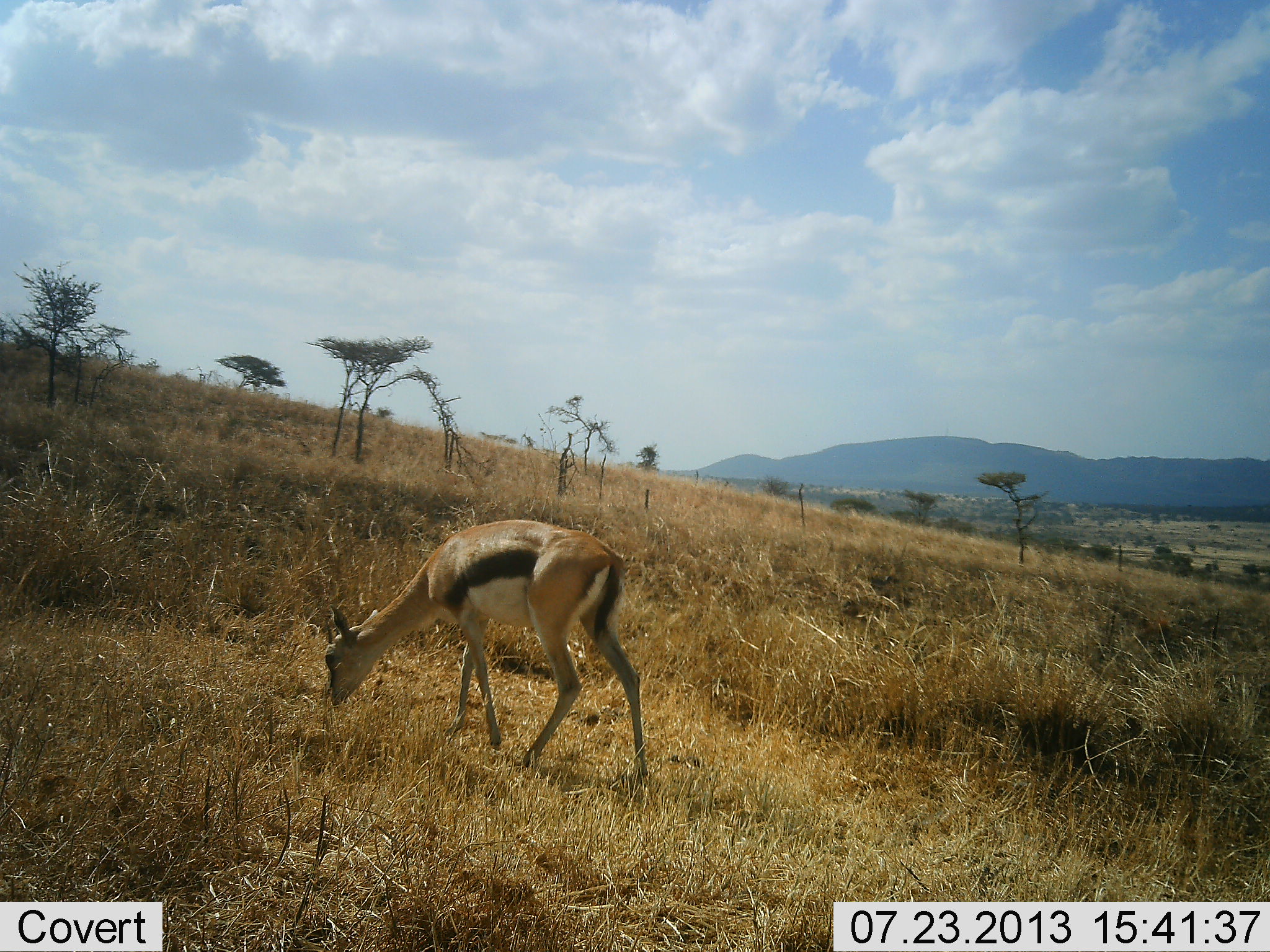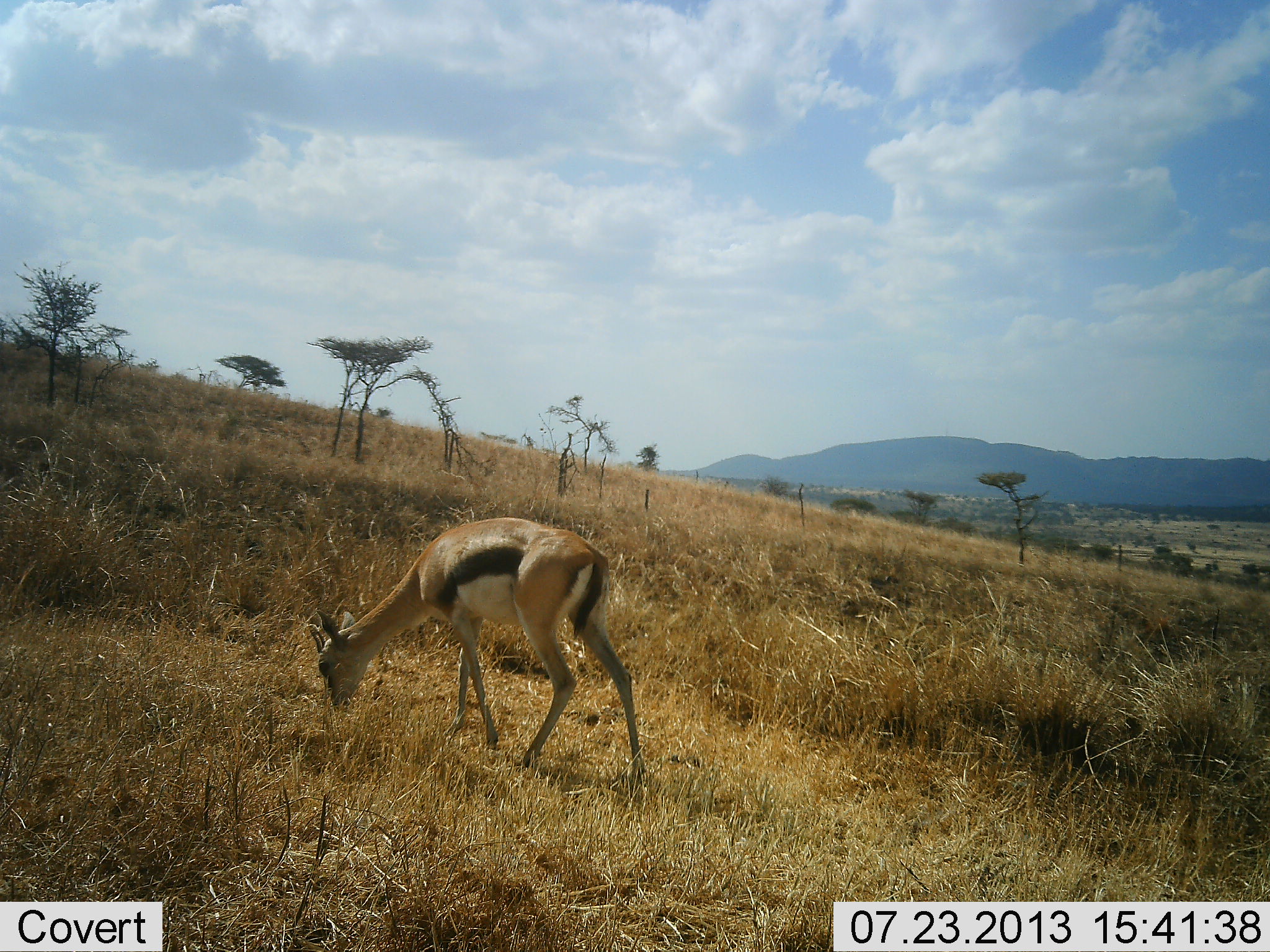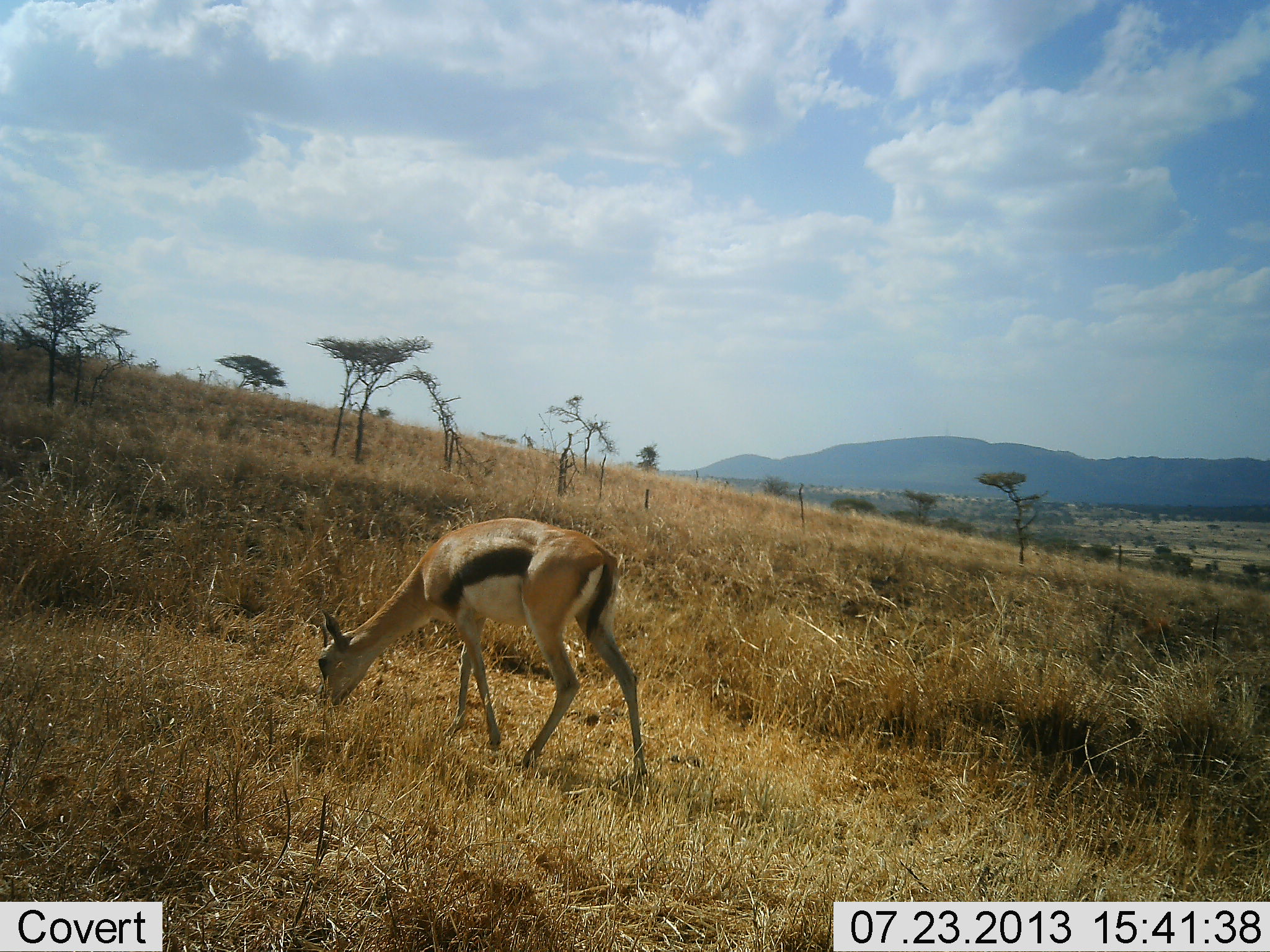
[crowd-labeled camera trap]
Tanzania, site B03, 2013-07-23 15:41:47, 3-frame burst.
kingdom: Animalia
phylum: Chordata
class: Mammalia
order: Artiodactyla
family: Bovidae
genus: Eudorcas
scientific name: Eudorcas thomsonii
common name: thomson's gazelle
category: gazellethomsons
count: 1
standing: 20%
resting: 0%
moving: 0%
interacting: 0%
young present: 0%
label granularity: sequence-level